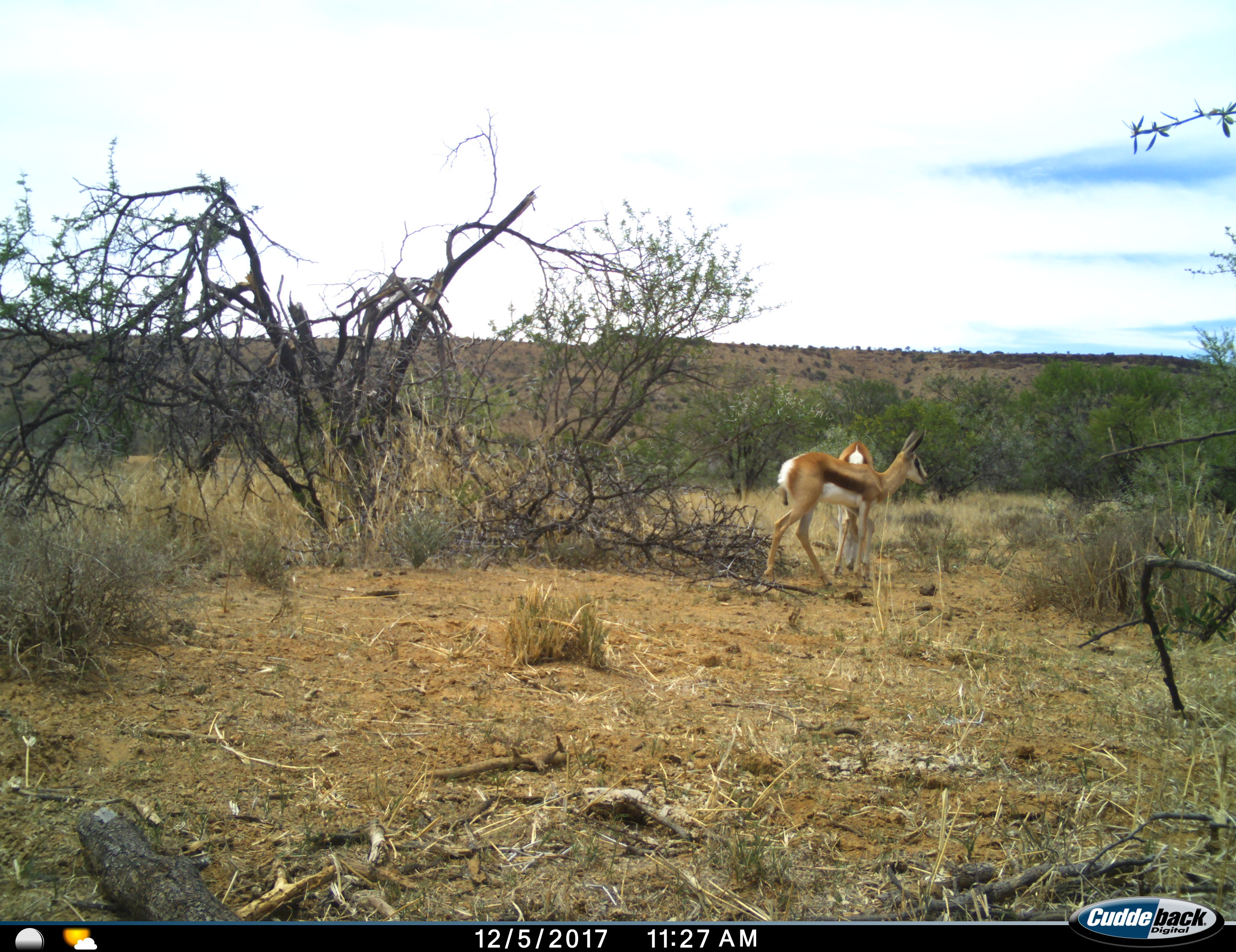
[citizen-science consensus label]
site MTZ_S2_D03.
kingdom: Animalia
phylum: Chordata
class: Mammalia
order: Artiodactyla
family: Bovidae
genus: Antidorcas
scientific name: Antidorcas marsupialis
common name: springbok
Springbok (Antidorcas marsupialis), count 2. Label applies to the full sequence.